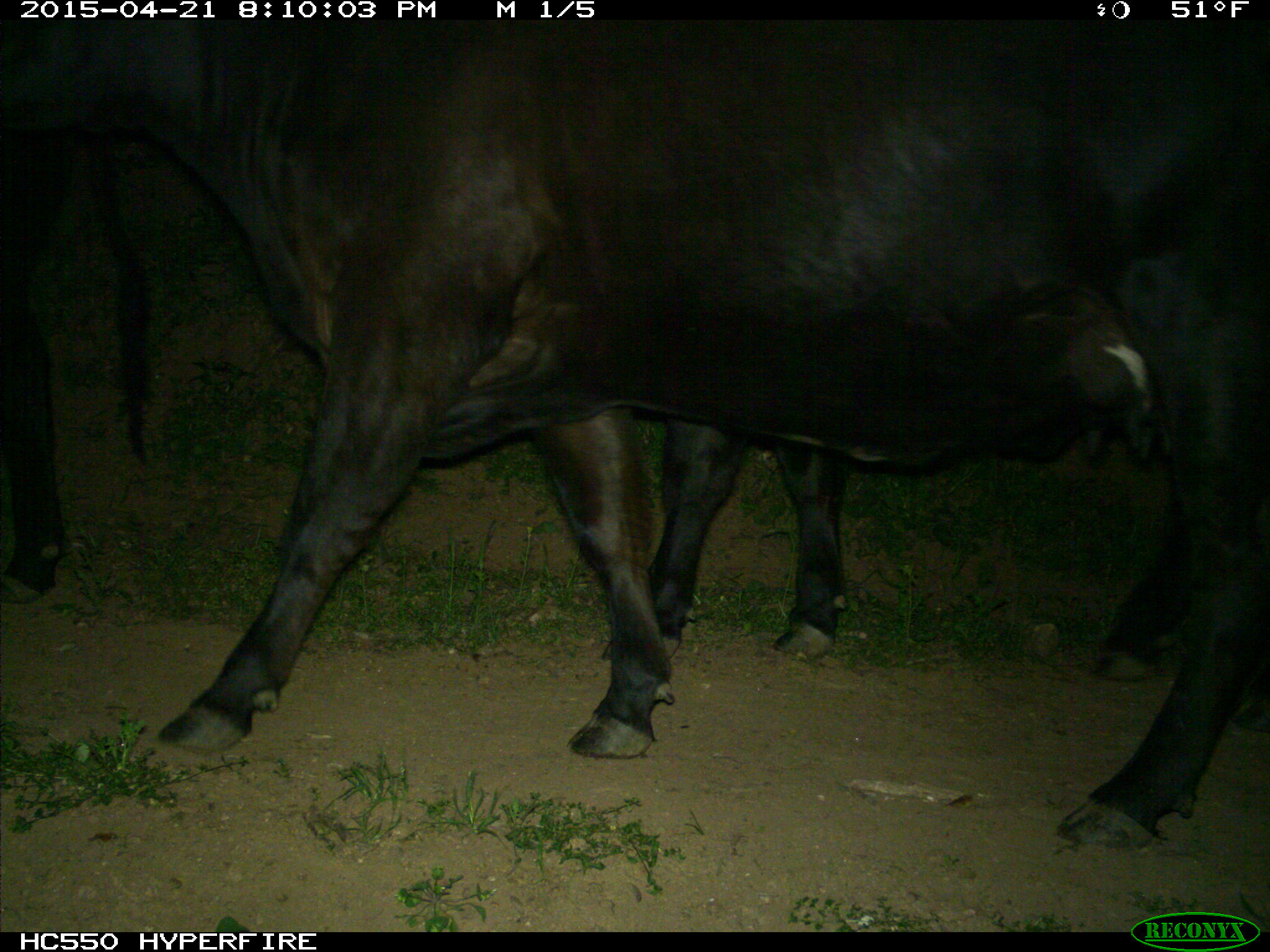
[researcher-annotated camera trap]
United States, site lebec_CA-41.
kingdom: Animalia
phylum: Chordata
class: Mammalia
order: Artiodactyla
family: Bovidae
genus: Bos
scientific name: Bos taurus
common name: domestic cow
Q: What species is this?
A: Bos taurus (domestic cow).